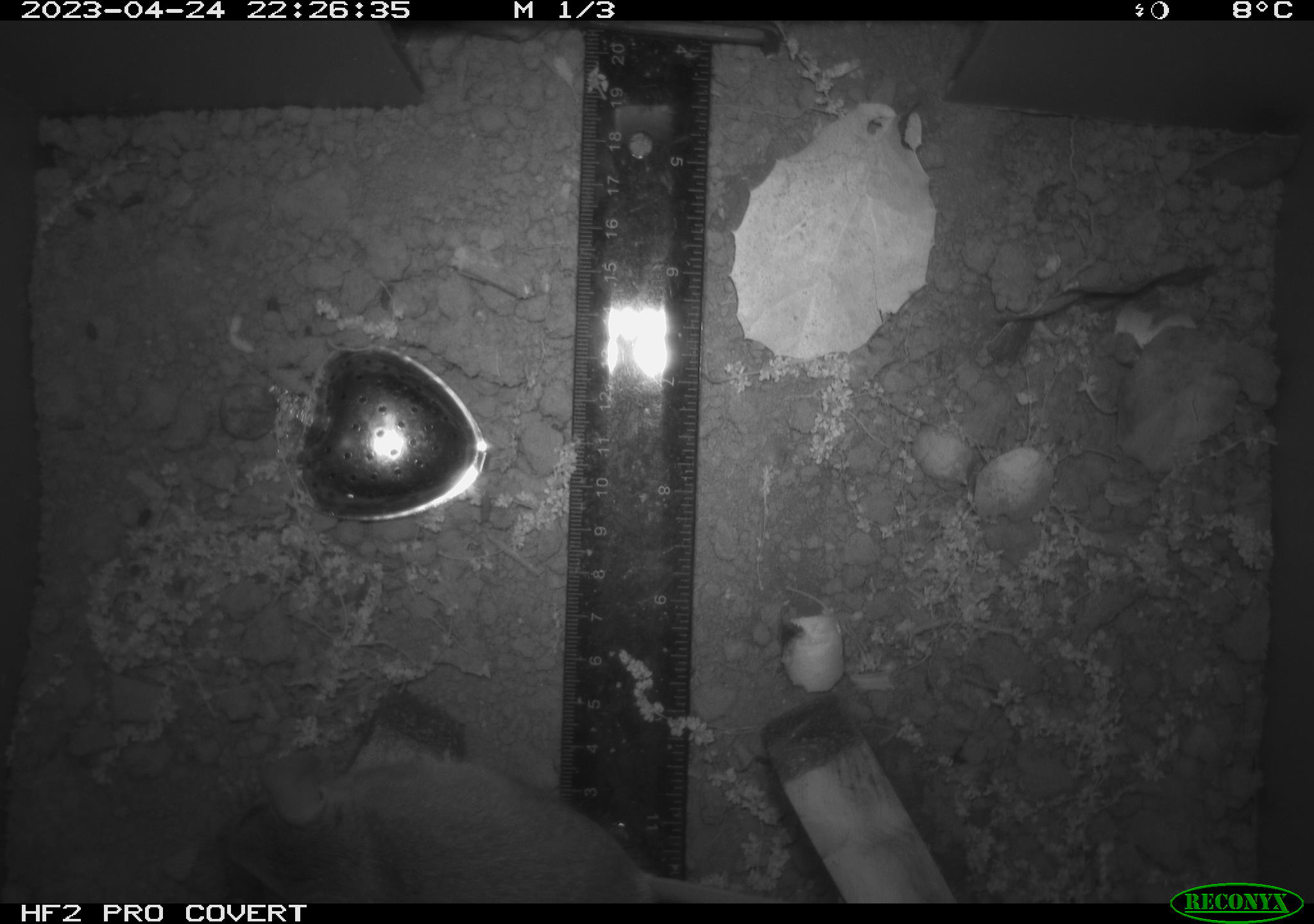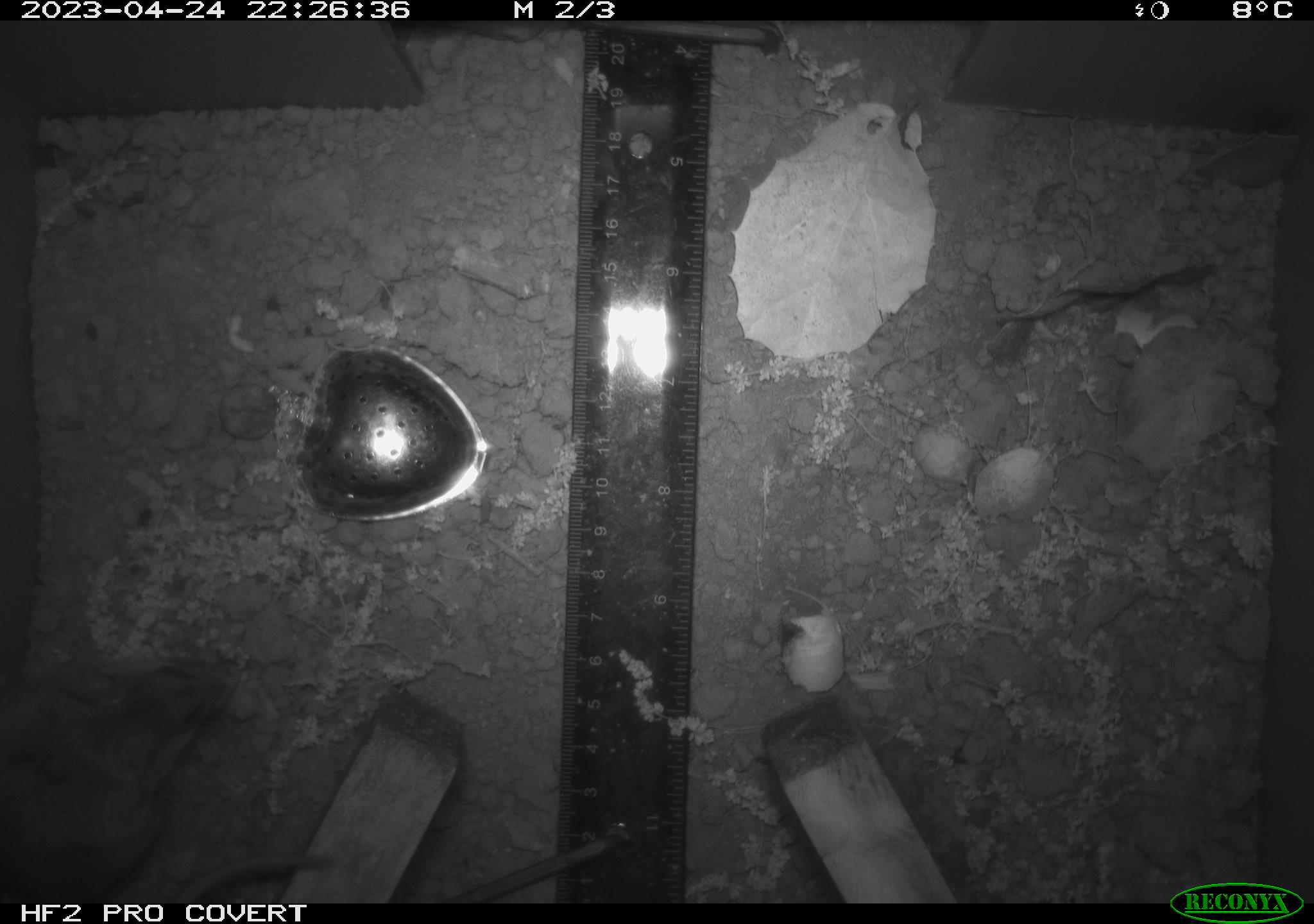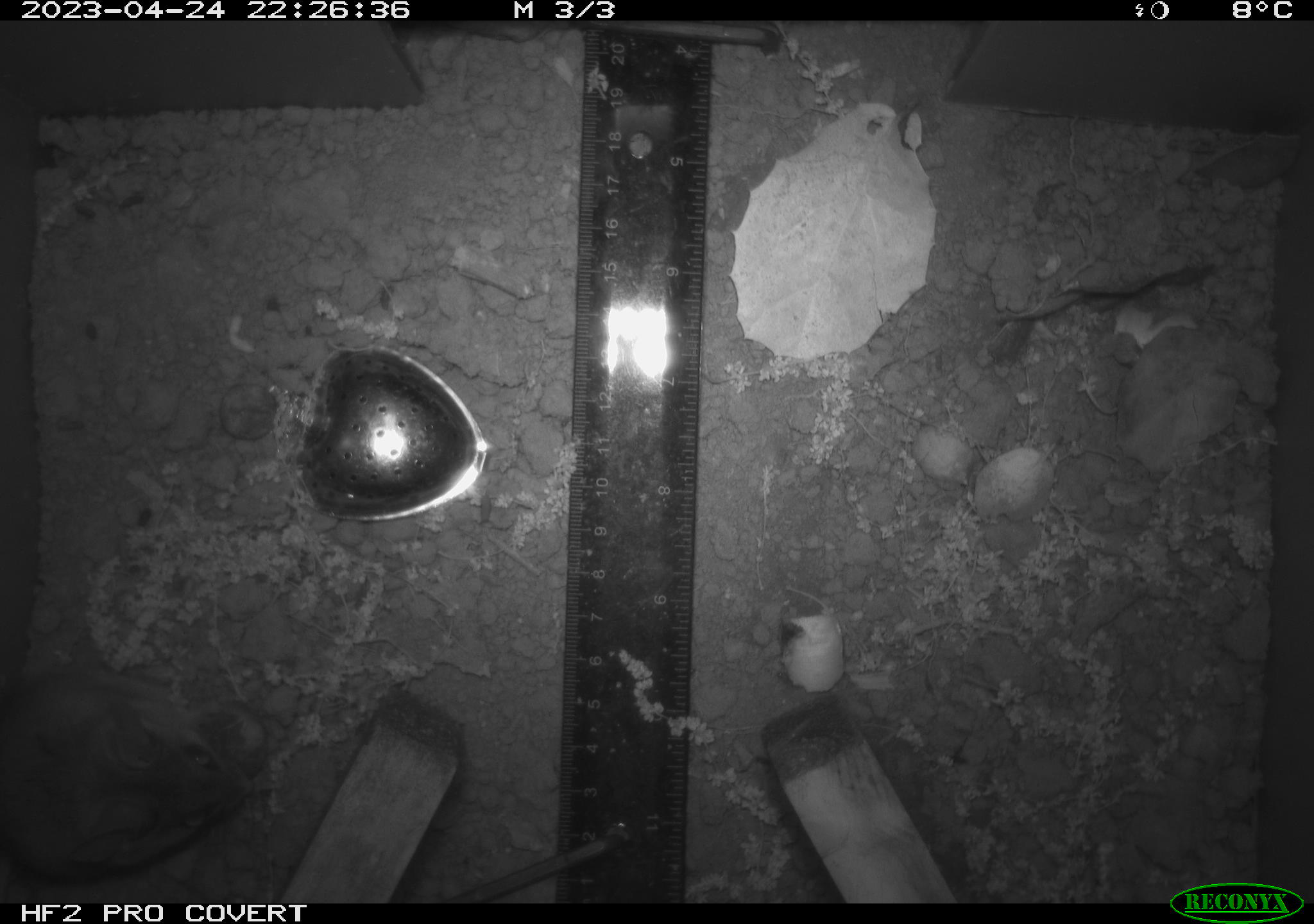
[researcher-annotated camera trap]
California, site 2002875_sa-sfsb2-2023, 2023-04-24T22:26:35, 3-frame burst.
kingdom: Animalia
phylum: Chordata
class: Mammalia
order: Rodentia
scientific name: Rodentia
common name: mouse species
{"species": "mouse species (Rodentia)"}